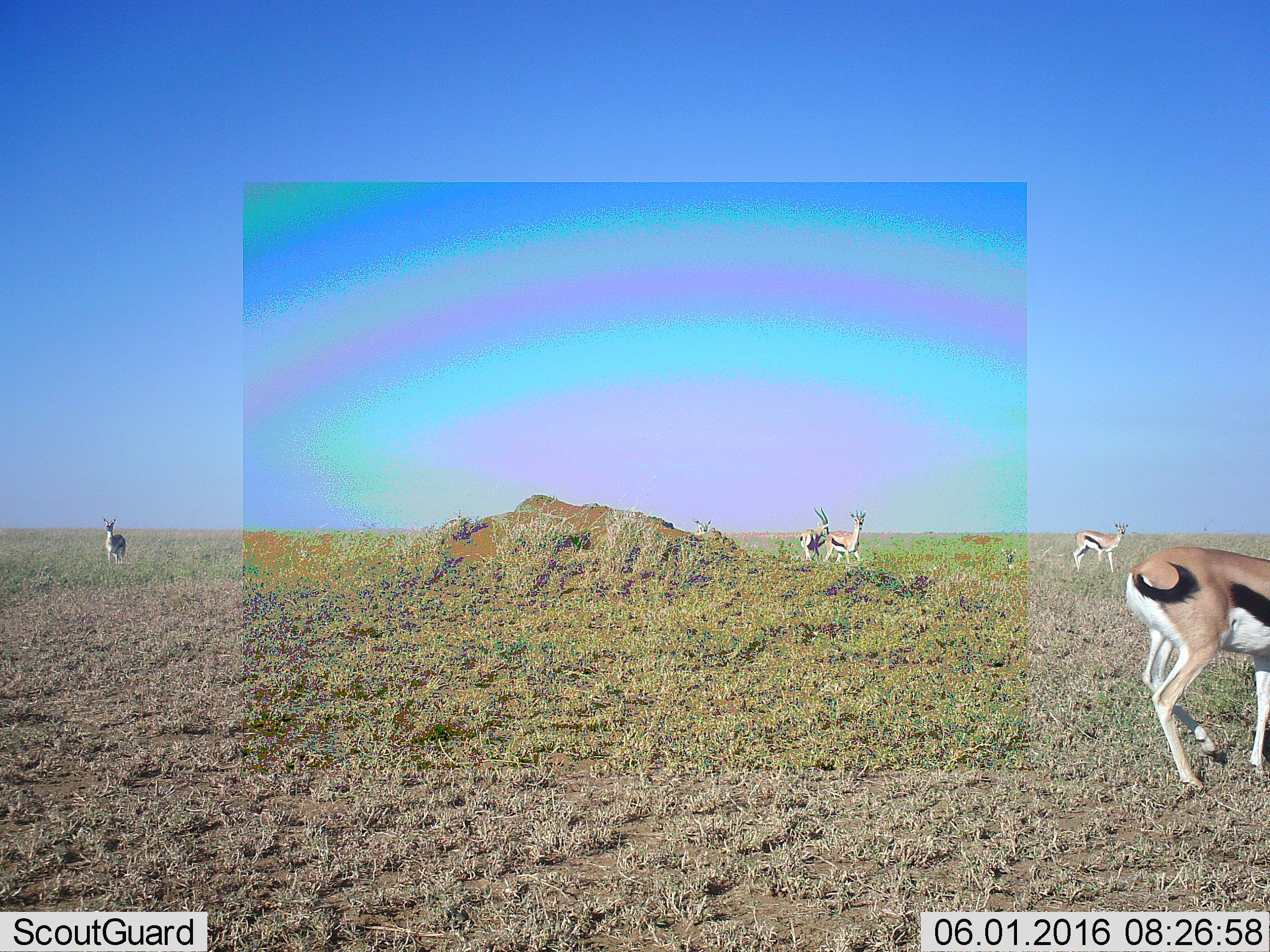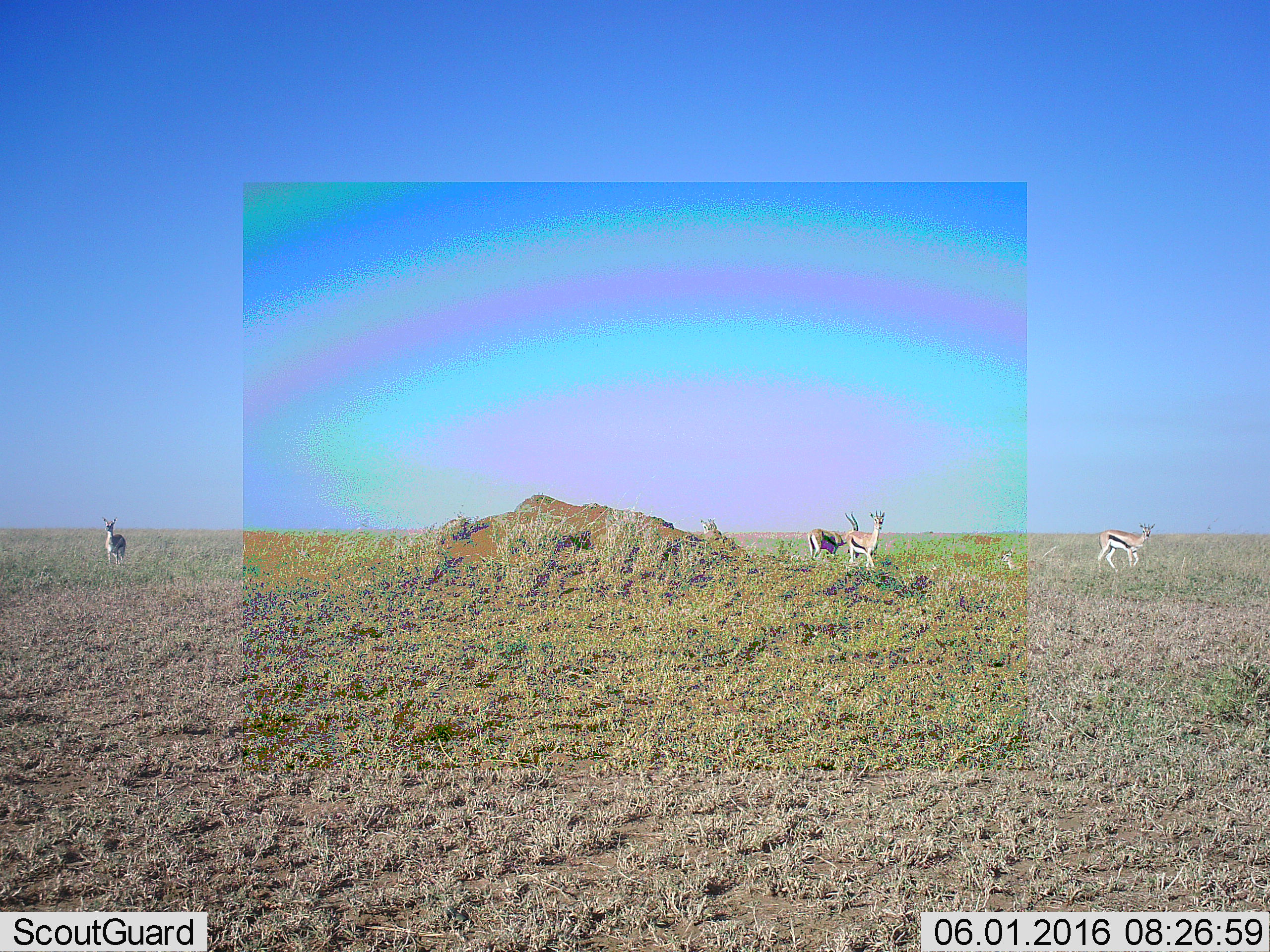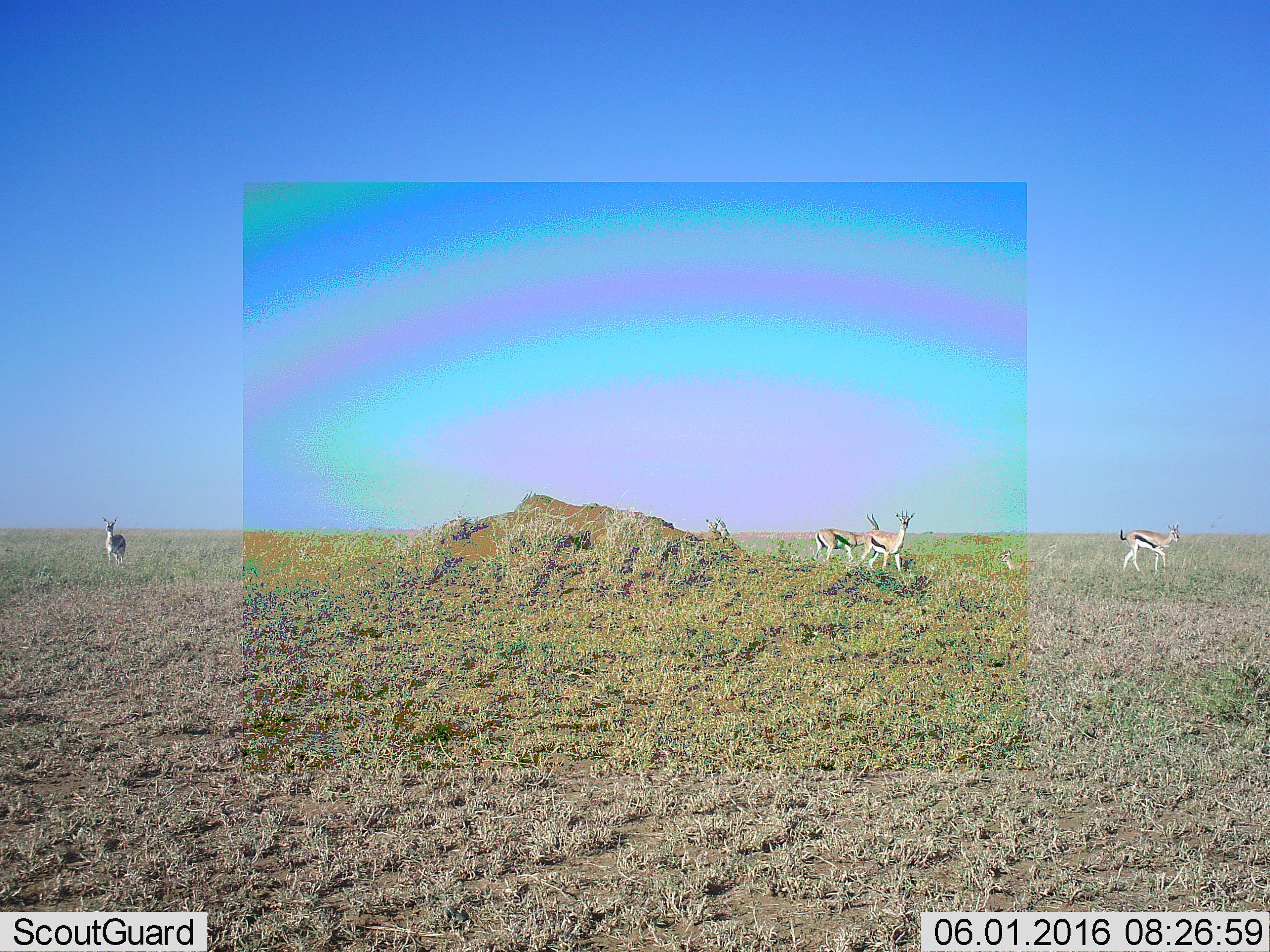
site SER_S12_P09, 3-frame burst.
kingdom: Animalia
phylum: Chordata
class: Mammalia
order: Artiodactyla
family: Bovidae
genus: Eudorcas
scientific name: Eudorcas thomsonii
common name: thomson's gazelle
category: gazellethomsons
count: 7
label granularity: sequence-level